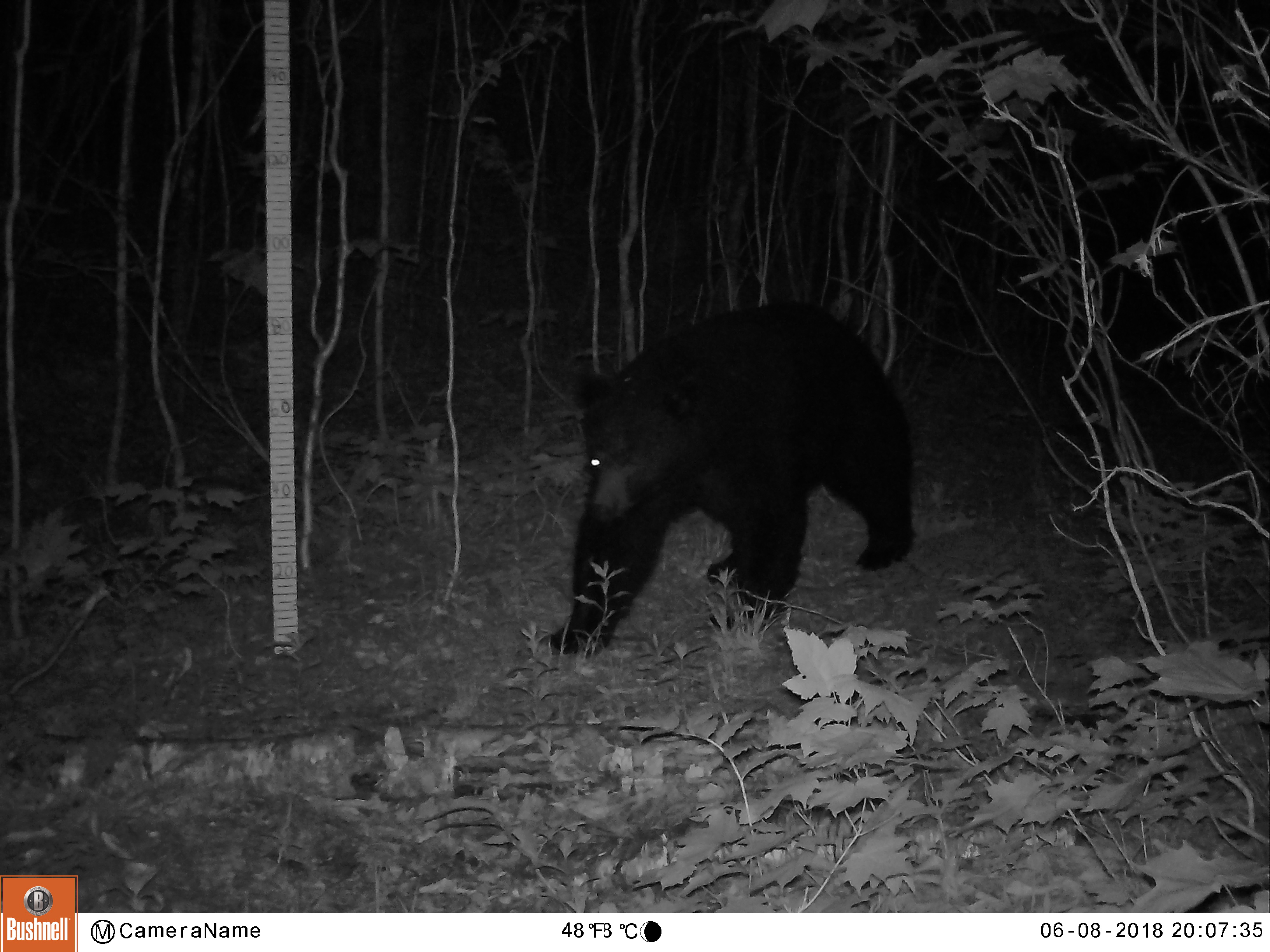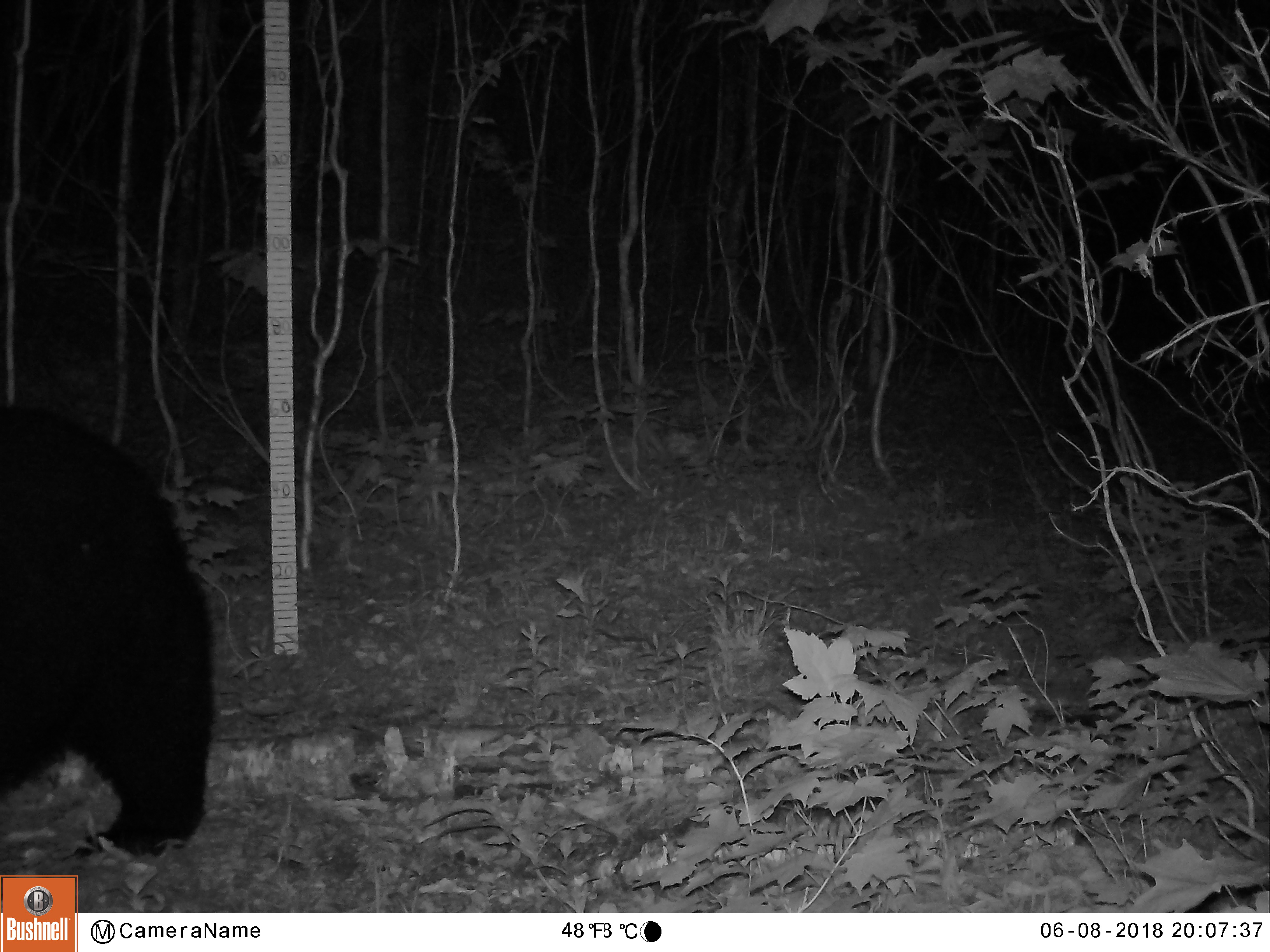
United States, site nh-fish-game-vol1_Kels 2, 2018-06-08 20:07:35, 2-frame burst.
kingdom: Animalia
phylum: Chordata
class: Mammalia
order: Carnivora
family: Ursidae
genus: Ursus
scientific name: Ursus americanus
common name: black bear